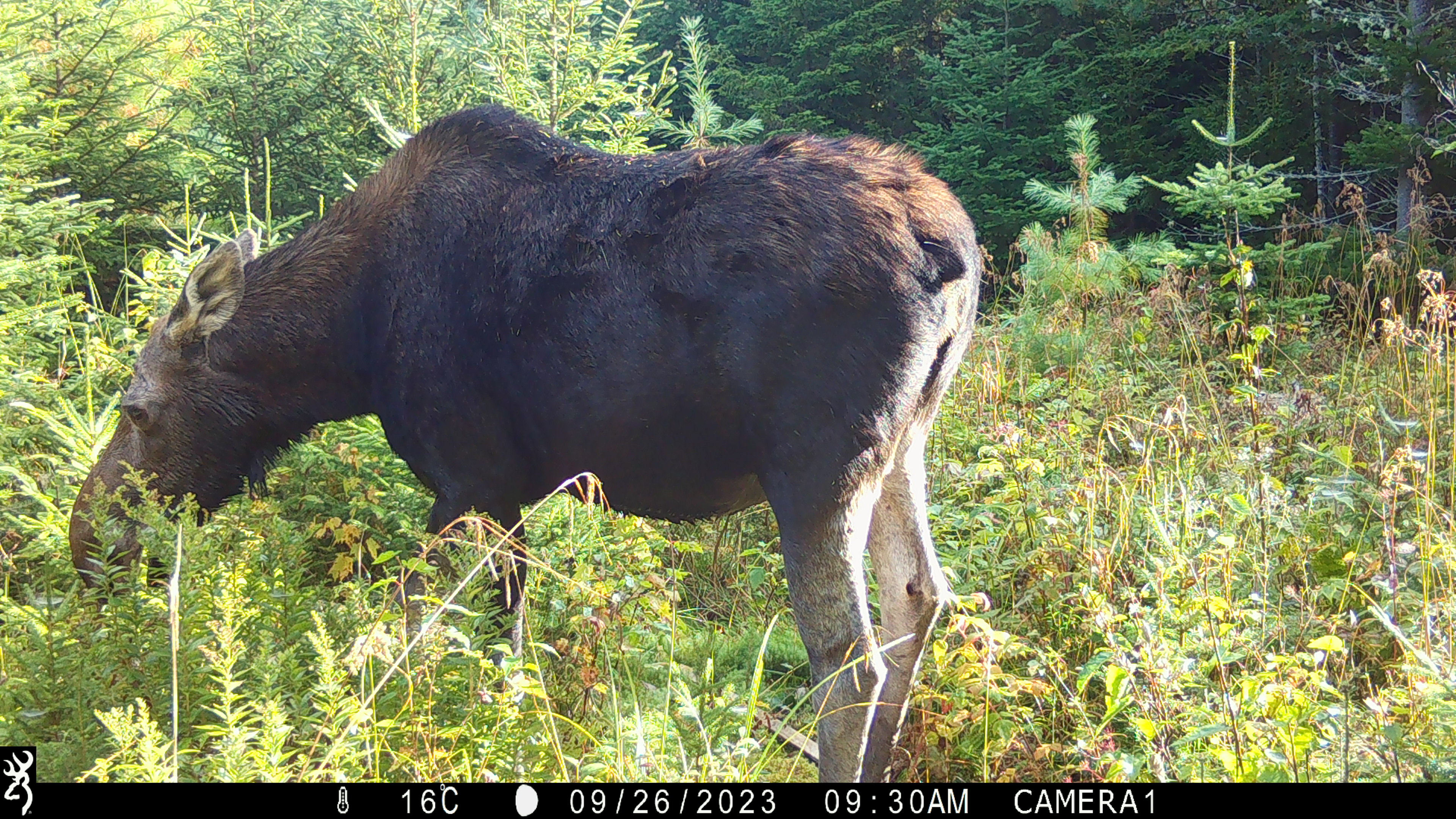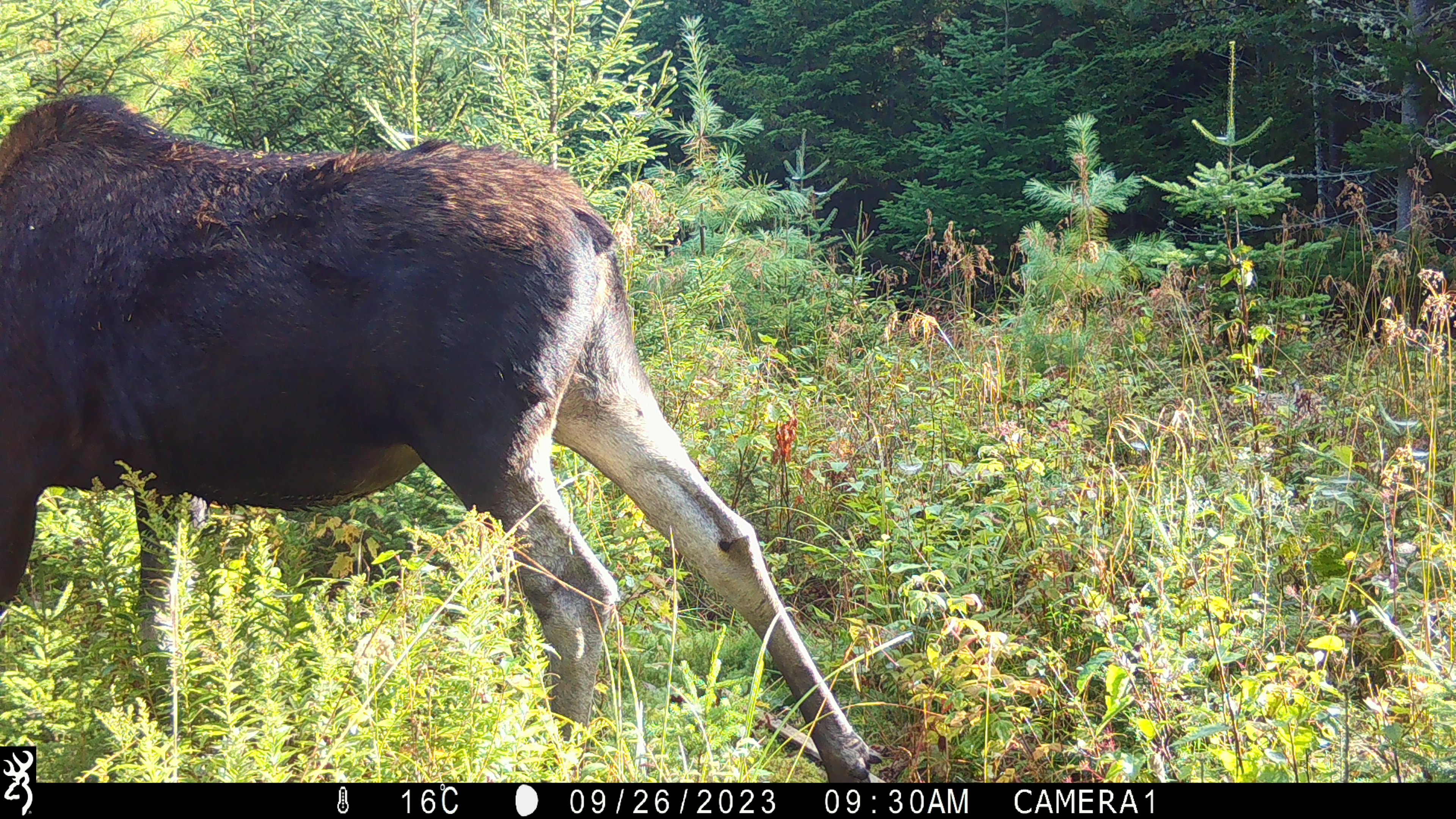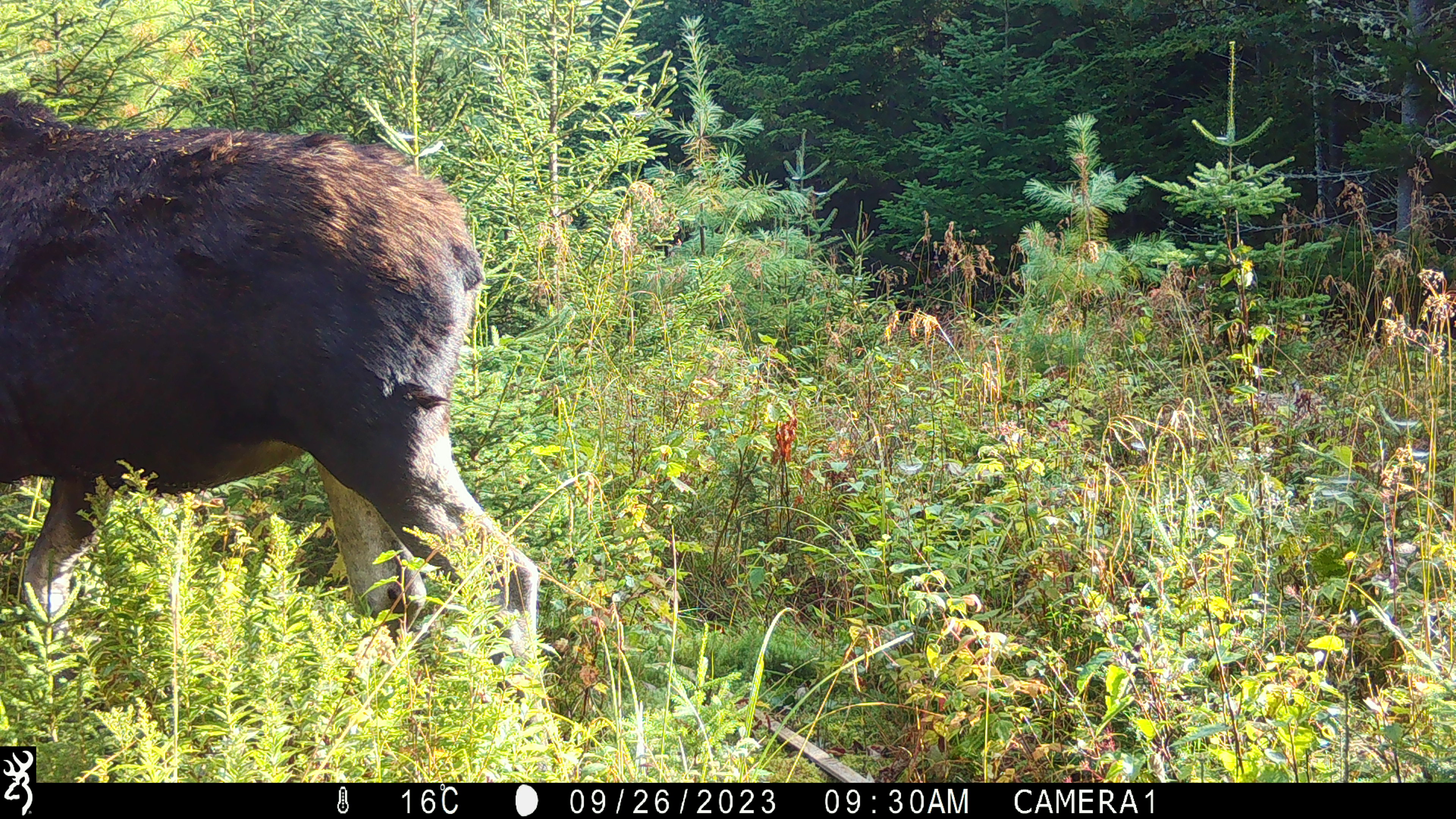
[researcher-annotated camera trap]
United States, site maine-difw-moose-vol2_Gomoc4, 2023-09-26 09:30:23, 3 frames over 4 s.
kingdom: Animalia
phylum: Chordata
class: Mammalia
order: Artiodactyla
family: Cervidae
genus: Alces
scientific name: Alces alces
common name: moose